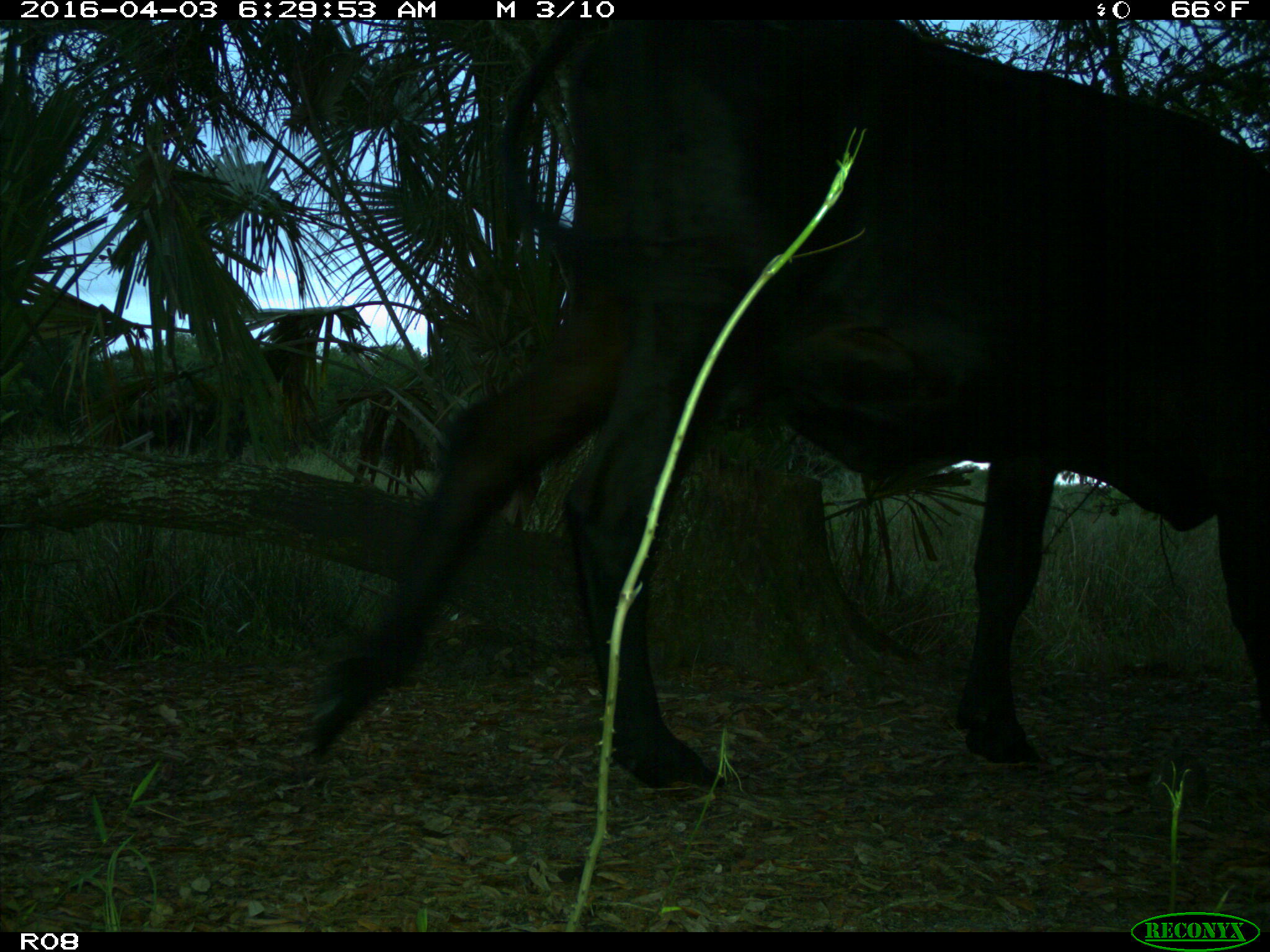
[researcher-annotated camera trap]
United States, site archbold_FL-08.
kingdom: Animalia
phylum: Chordata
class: Mammalia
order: Artiodactyla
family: Bovidae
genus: Bos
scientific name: Bos taurus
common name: domestic cow